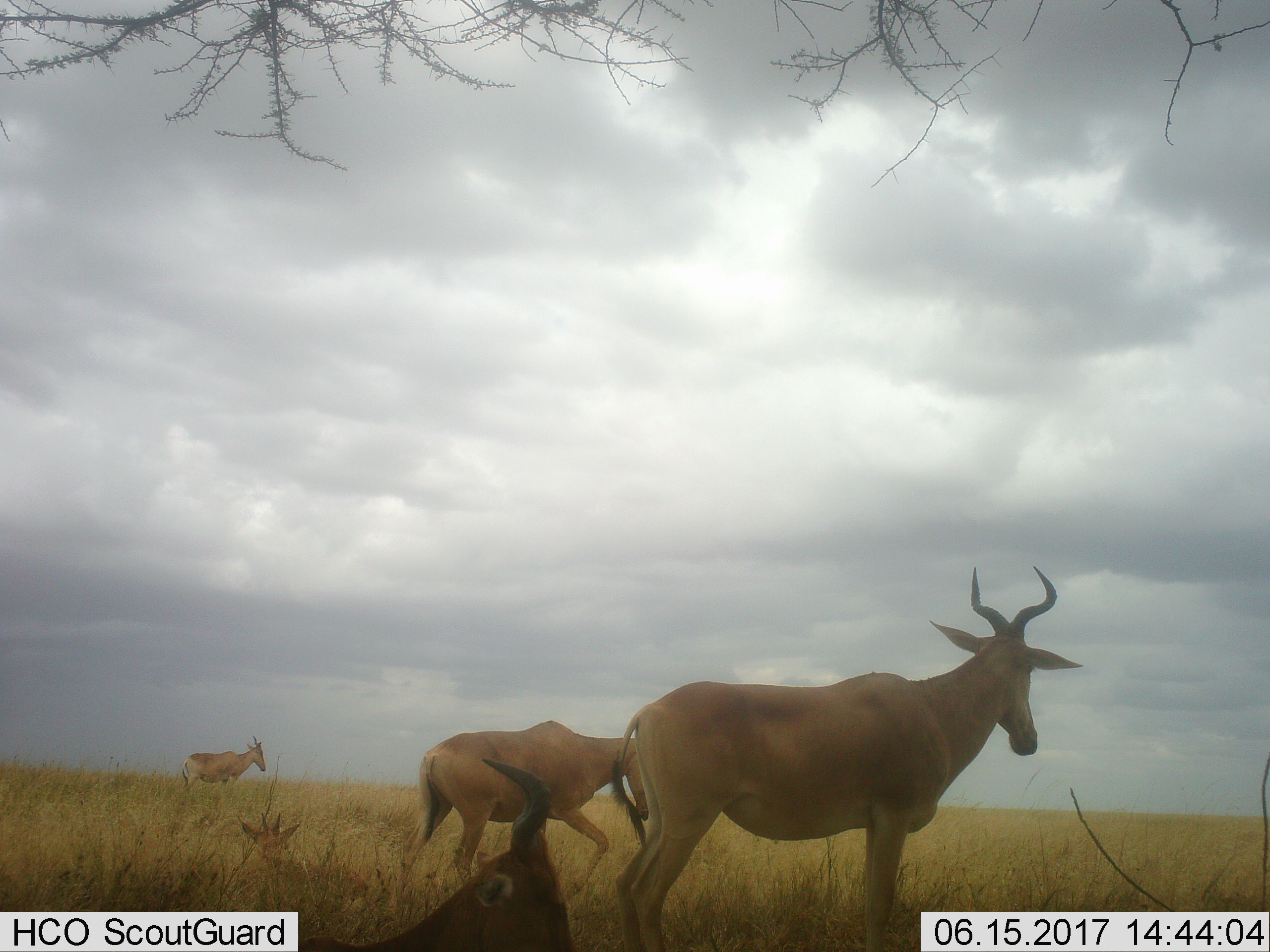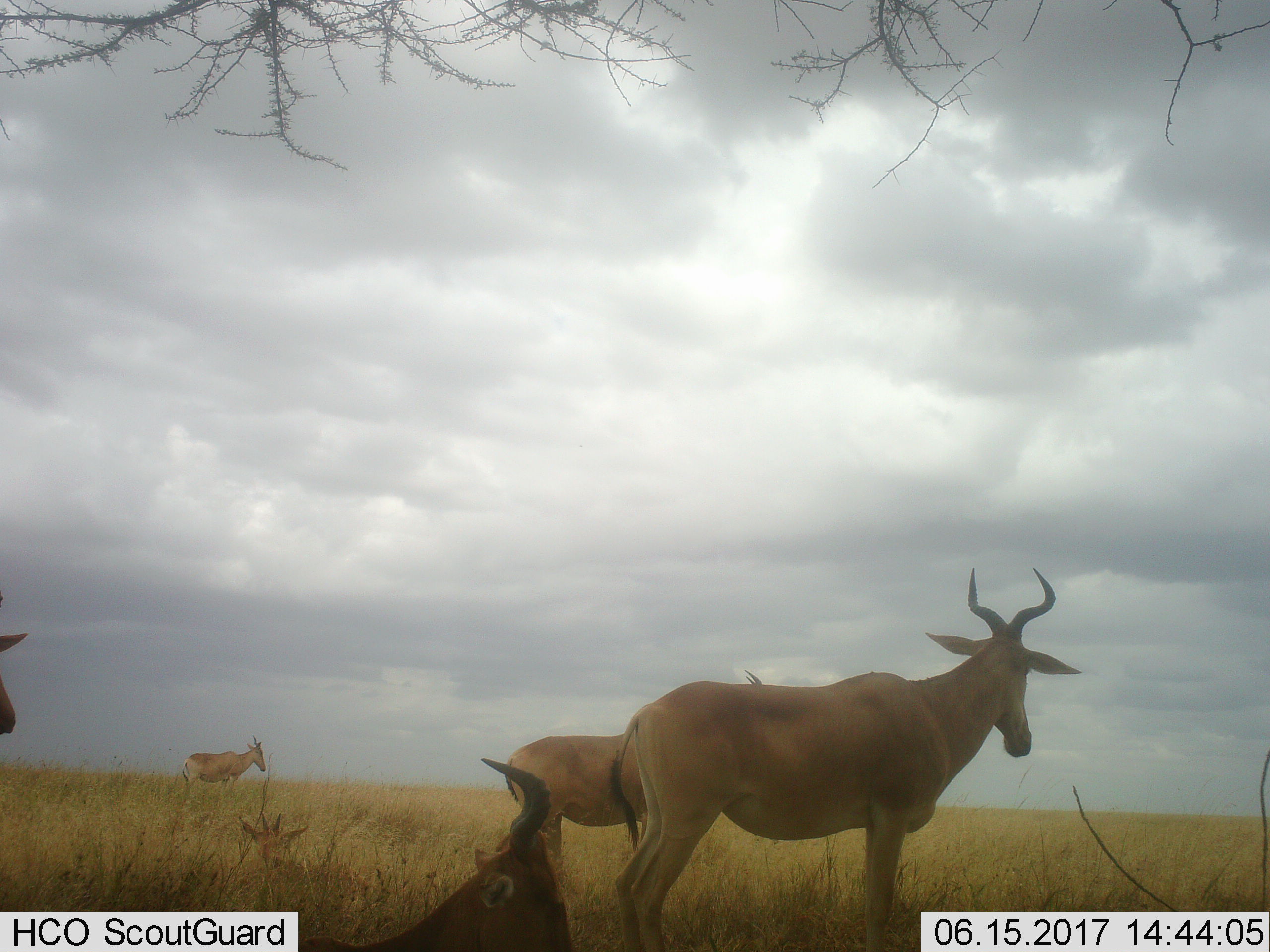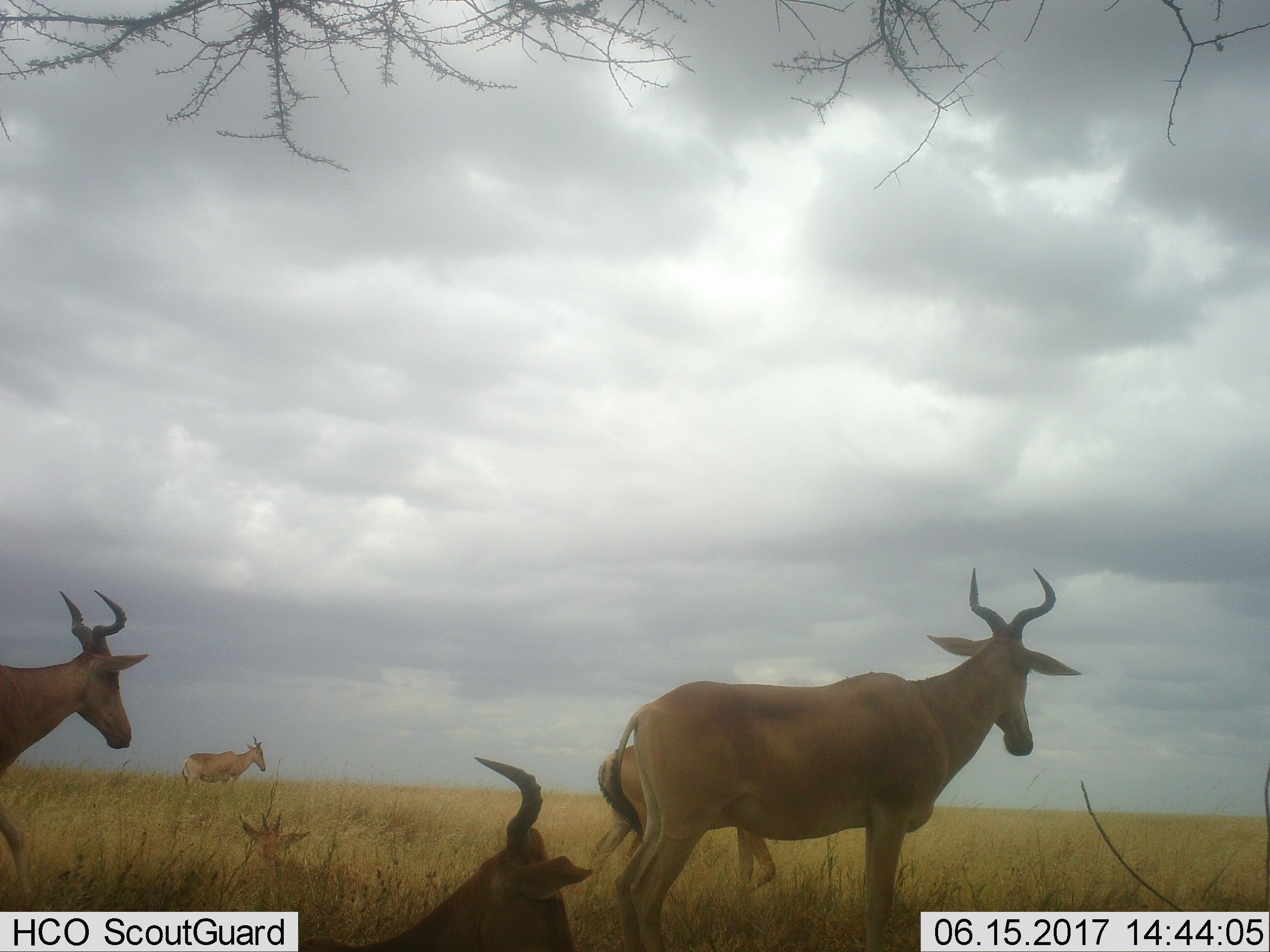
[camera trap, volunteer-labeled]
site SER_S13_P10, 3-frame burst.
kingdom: Animalia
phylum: Chordata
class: Mammalia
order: Artiodactyla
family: Bovidae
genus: Alcelaphus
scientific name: Alcelaphus buselaphus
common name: hartebeest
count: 6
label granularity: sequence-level